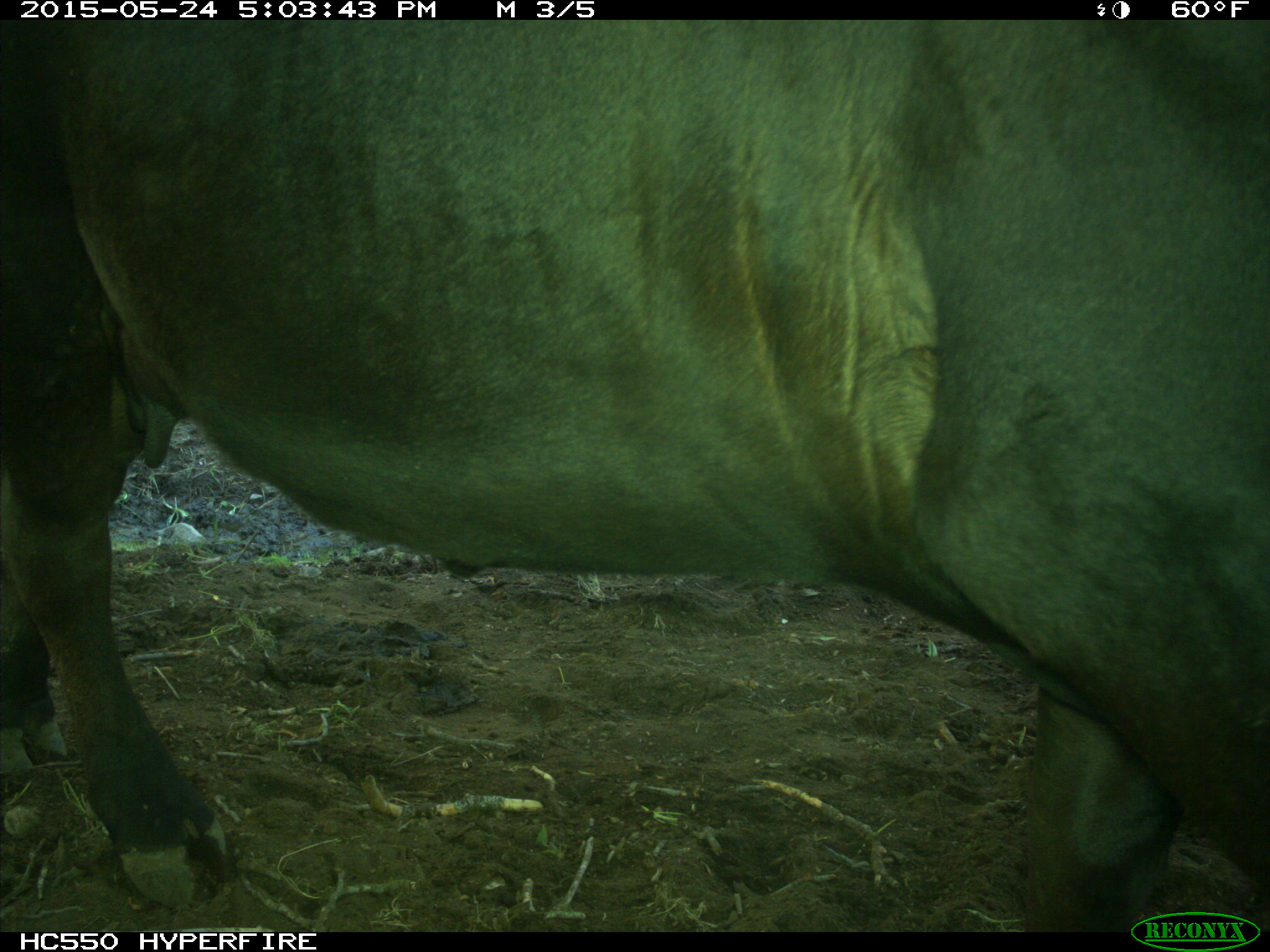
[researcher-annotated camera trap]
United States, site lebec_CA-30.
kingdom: Animalia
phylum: Chordata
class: Mammalia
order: Artiodactyla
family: Bovidae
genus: Bos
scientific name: Bos taurus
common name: domestic cow